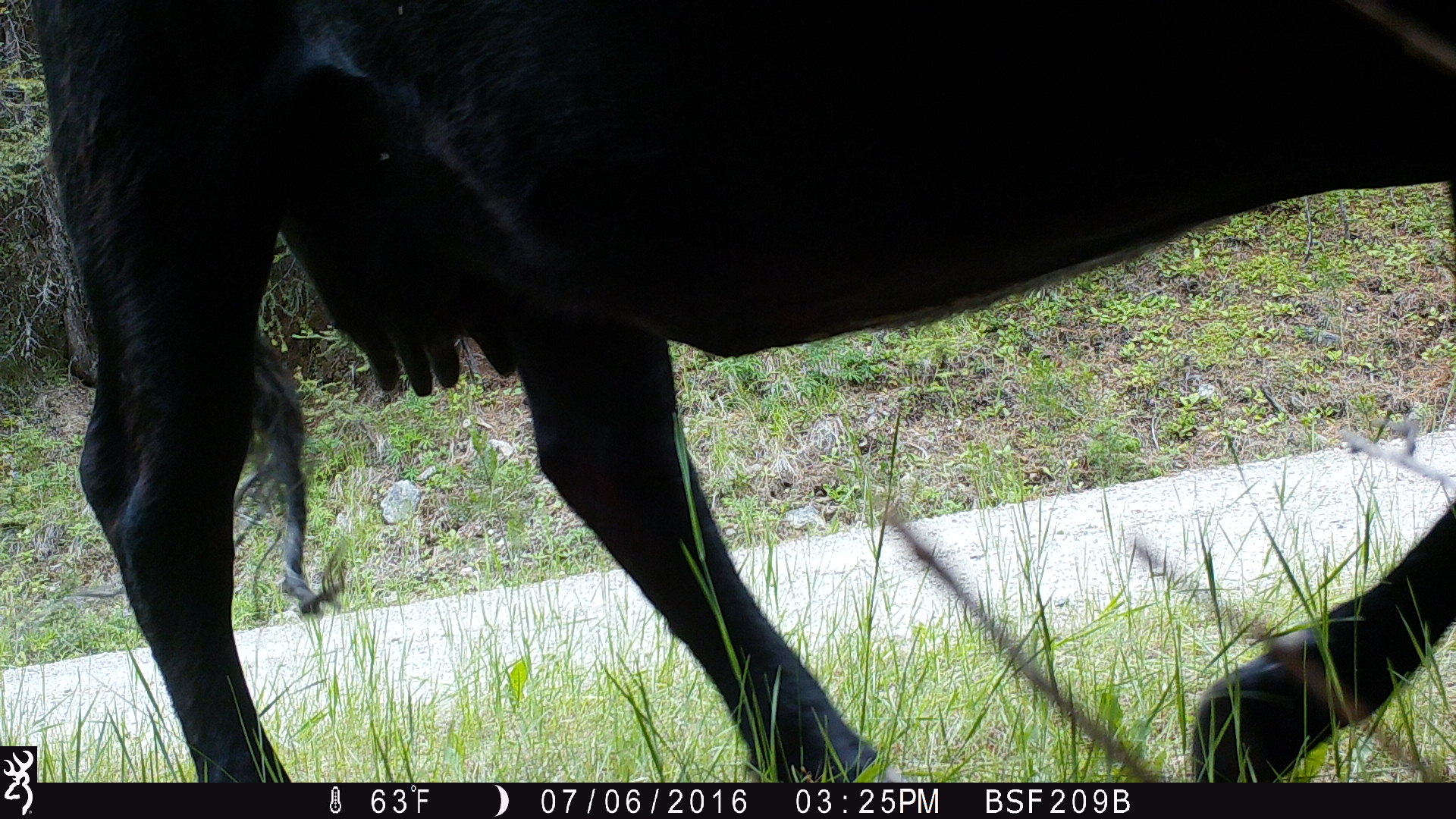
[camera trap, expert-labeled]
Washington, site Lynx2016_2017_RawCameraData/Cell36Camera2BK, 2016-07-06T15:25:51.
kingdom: Animalia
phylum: Chordata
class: Mammalia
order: Artiodactyla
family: Bovidae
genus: Bos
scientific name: Bos taurus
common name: domestic cattle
Domestic cattle (Bos taurus). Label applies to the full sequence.